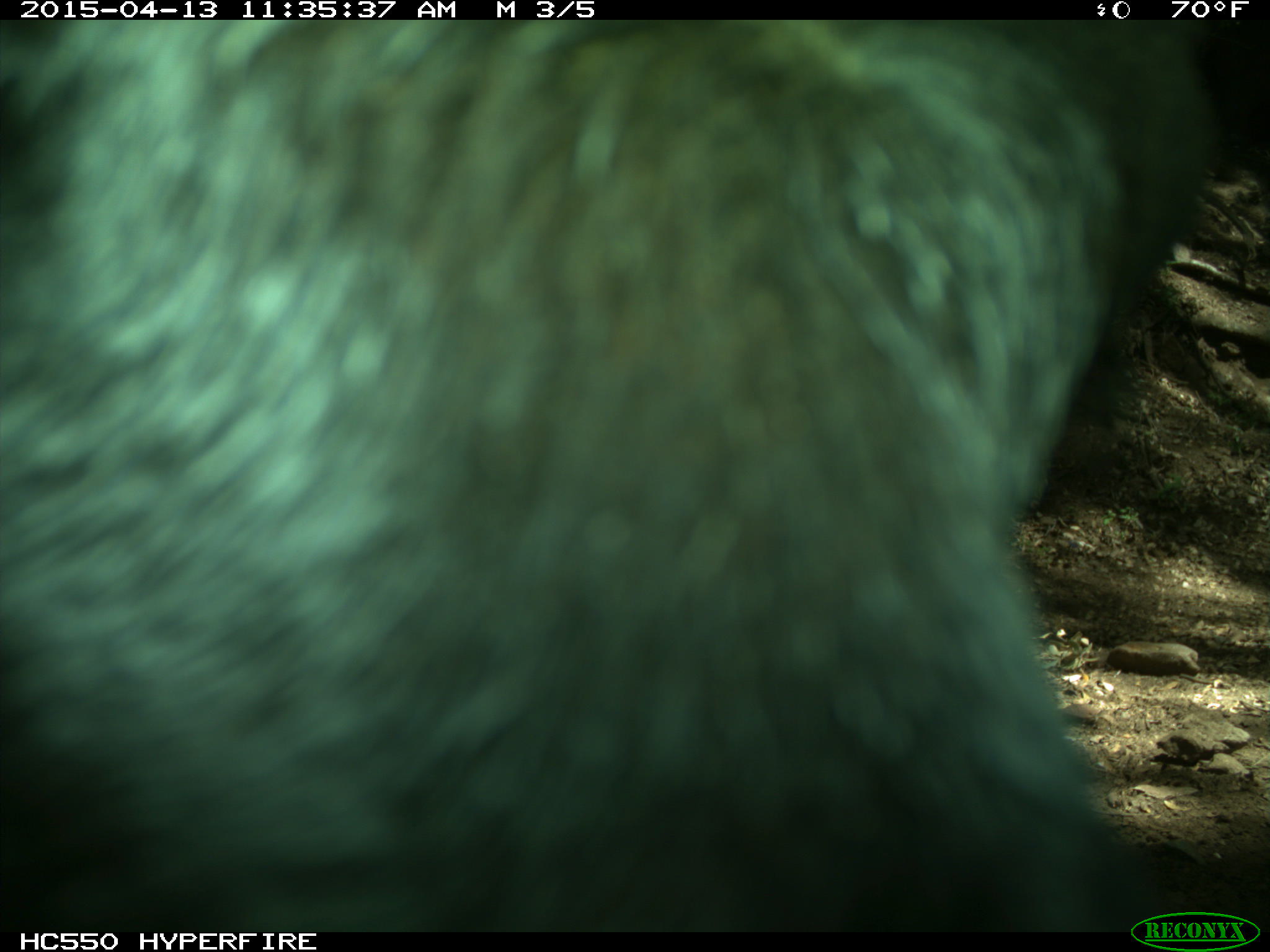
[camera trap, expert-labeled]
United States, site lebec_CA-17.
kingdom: Animalia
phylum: Chordata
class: Mammalia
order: Artiodactyla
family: Bovidae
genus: Bos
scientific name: Bos taurus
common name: domestic cow